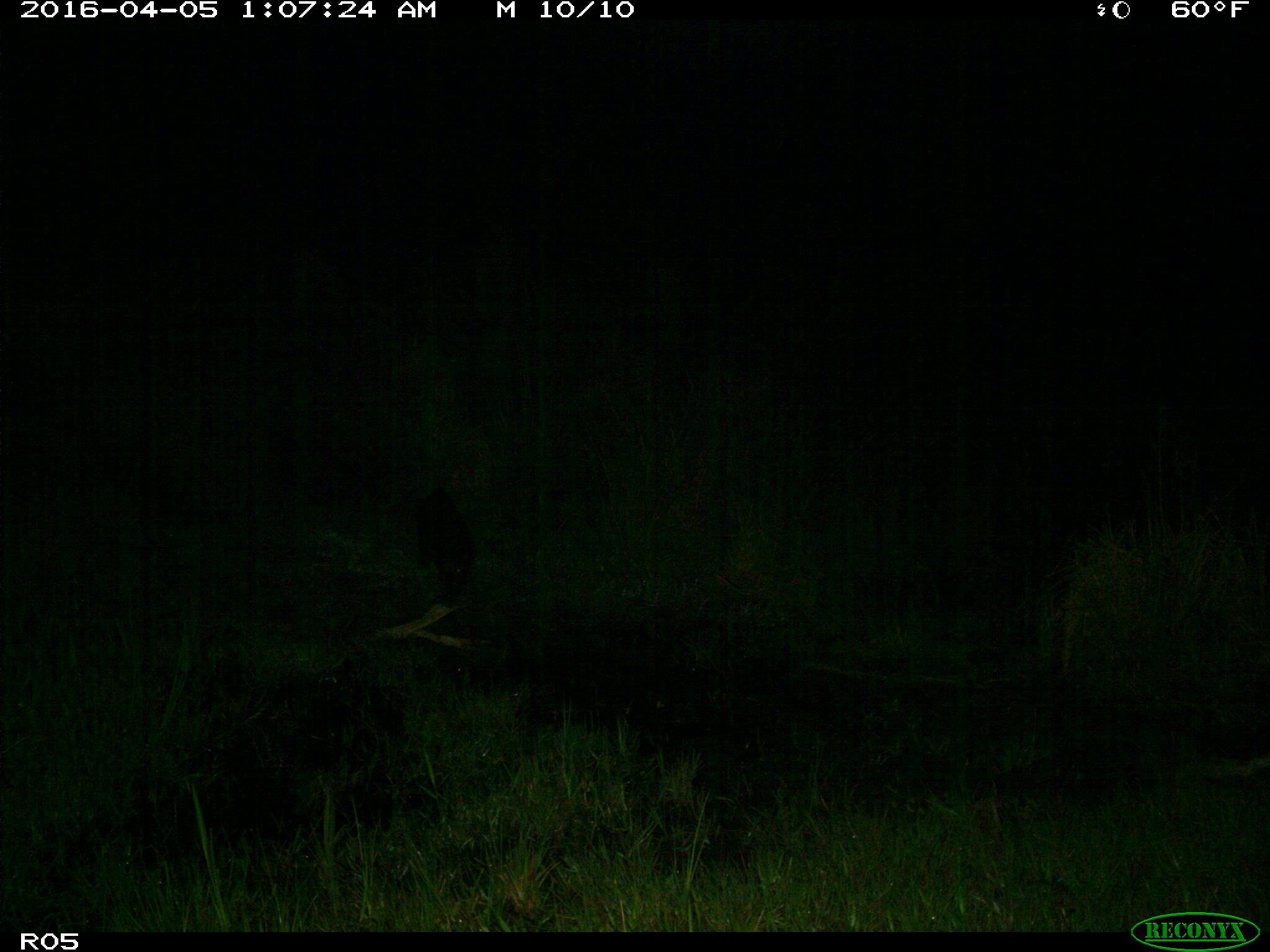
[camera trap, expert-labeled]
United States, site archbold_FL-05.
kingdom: Animalia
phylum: Chordata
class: Mammalia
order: Artiodactyla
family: Suidae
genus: Sus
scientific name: Sus scrofa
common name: wild boar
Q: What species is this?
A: Sus scrofa (wild boar).